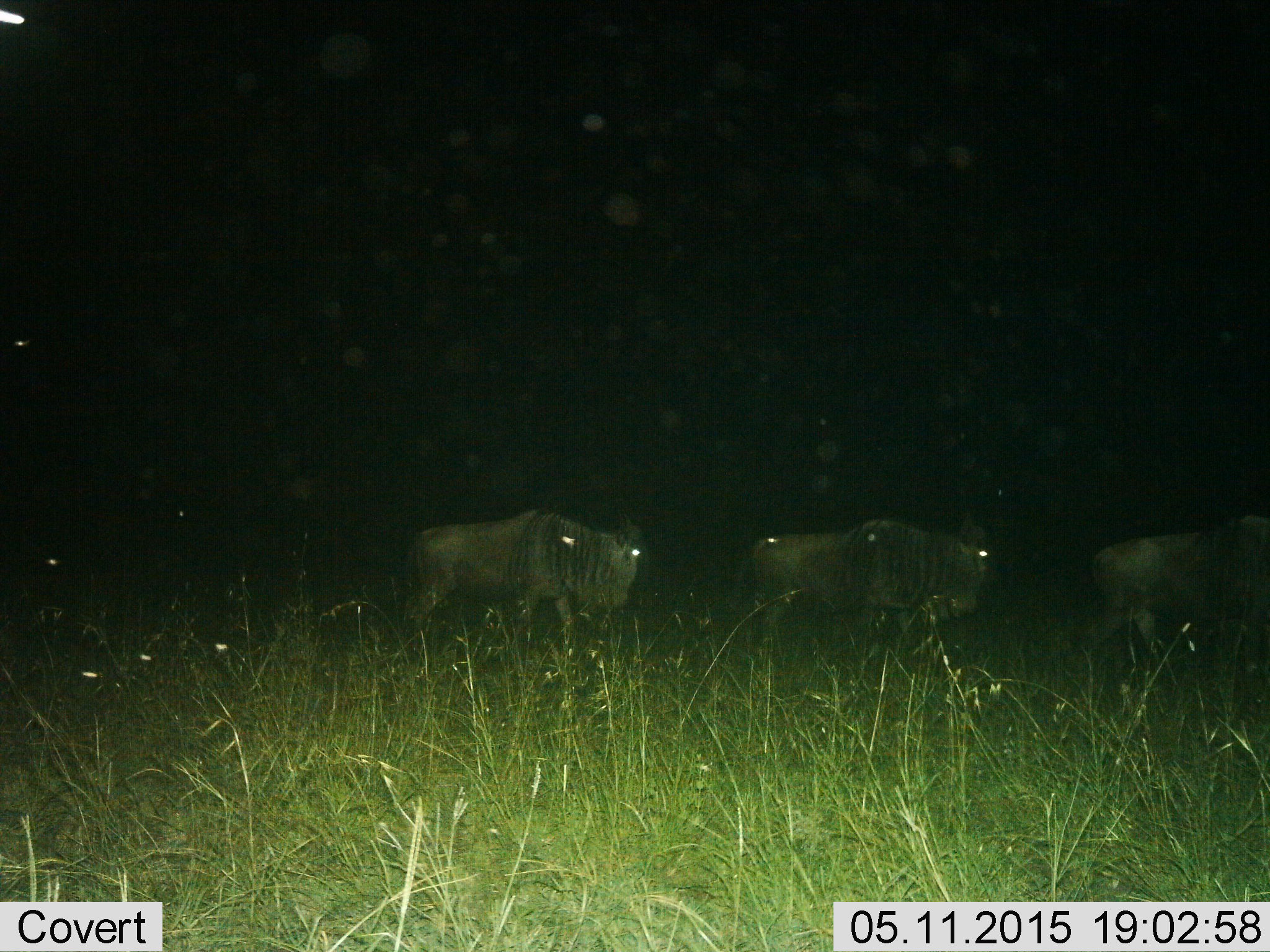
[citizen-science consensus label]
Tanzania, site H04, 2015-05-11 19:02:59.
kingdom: Animalia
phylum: Chordata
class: Mammalia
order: Artiodactyla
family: Bovidae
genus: Connochaetes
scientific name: Connochaetes taurinus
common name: blue wildebeest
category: wildebeest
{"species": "wildebeest (blue wildebeest) (Connochaetes taurinus)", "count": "3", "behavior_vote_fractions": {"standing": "10%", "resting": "0%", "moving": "100%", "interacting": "0%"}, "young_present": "0%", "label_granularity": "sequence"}